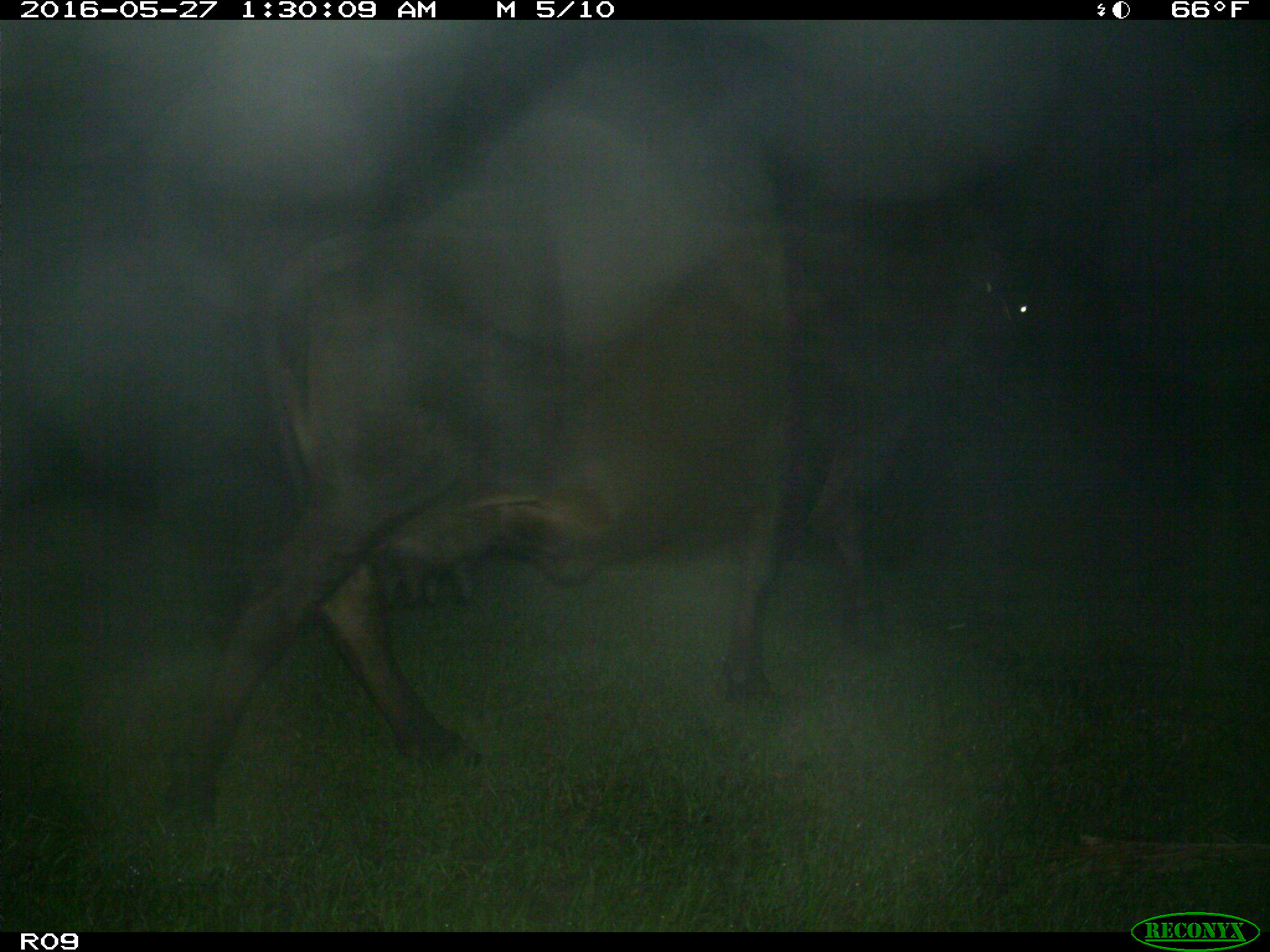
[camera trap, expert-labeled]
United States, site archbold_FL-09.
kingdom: Animalia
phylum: Chordata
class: Mammalia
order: Artiodactyla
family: Bovidae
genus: Bos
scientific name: Bos taurus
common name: domestic cow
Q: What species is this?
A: Bos taurus (domestic cow).